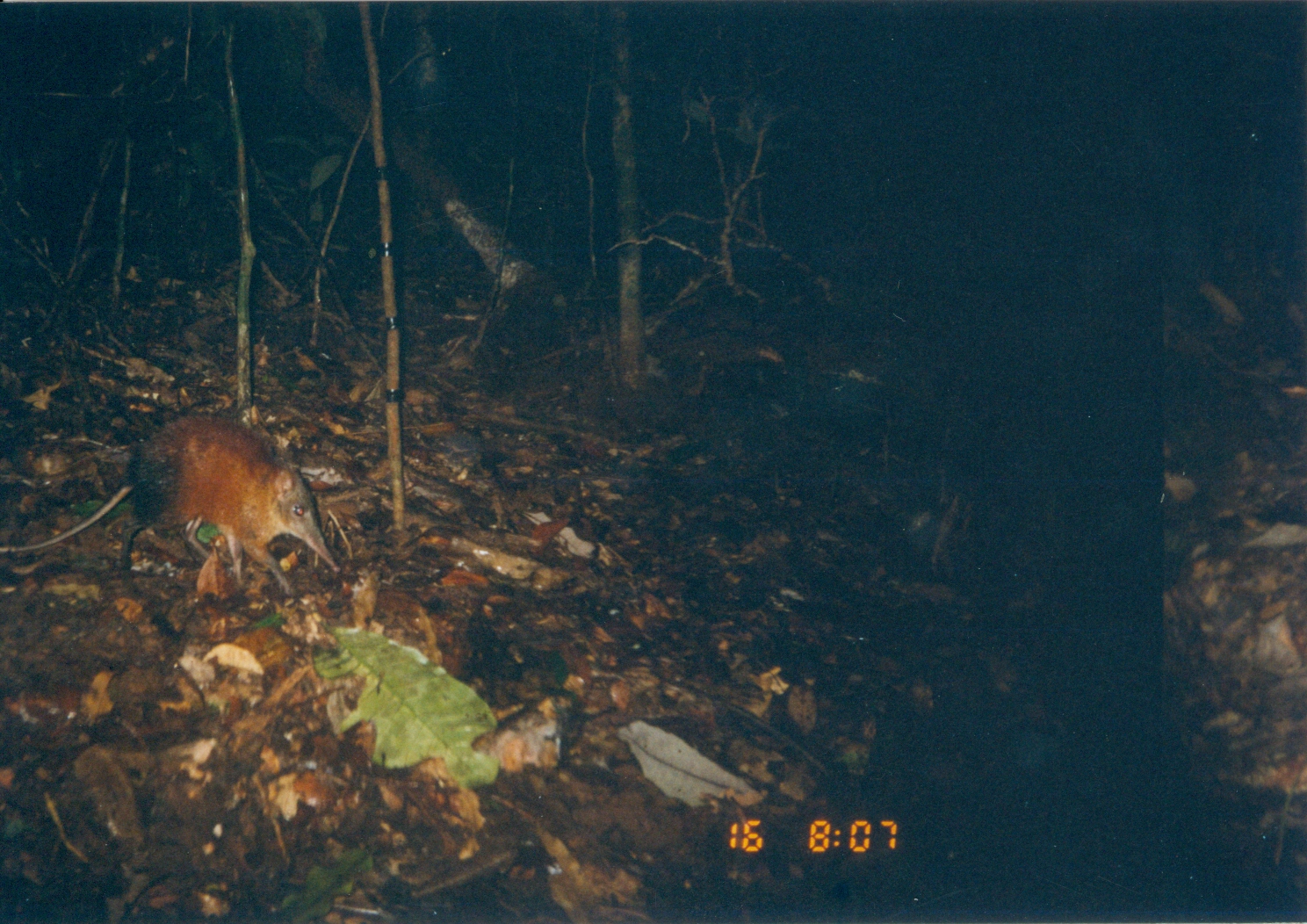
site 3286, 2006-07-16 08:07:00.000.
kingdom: Animalia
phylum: Chordata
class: Mammalia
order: Macroscelidea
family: Macroscelididae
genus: Rhynchocyon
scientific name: Rhynchocyon udzungwensis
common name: grey-faced sengi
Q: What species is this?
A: Rhynchocyon udzungwensis (grey-faced sengi).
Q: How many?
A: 1.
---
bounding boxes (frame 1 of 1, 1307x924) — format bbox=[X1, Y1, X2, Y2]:
rhynchocyon udzungwensis: bbox=[118, 415, 342, 600]